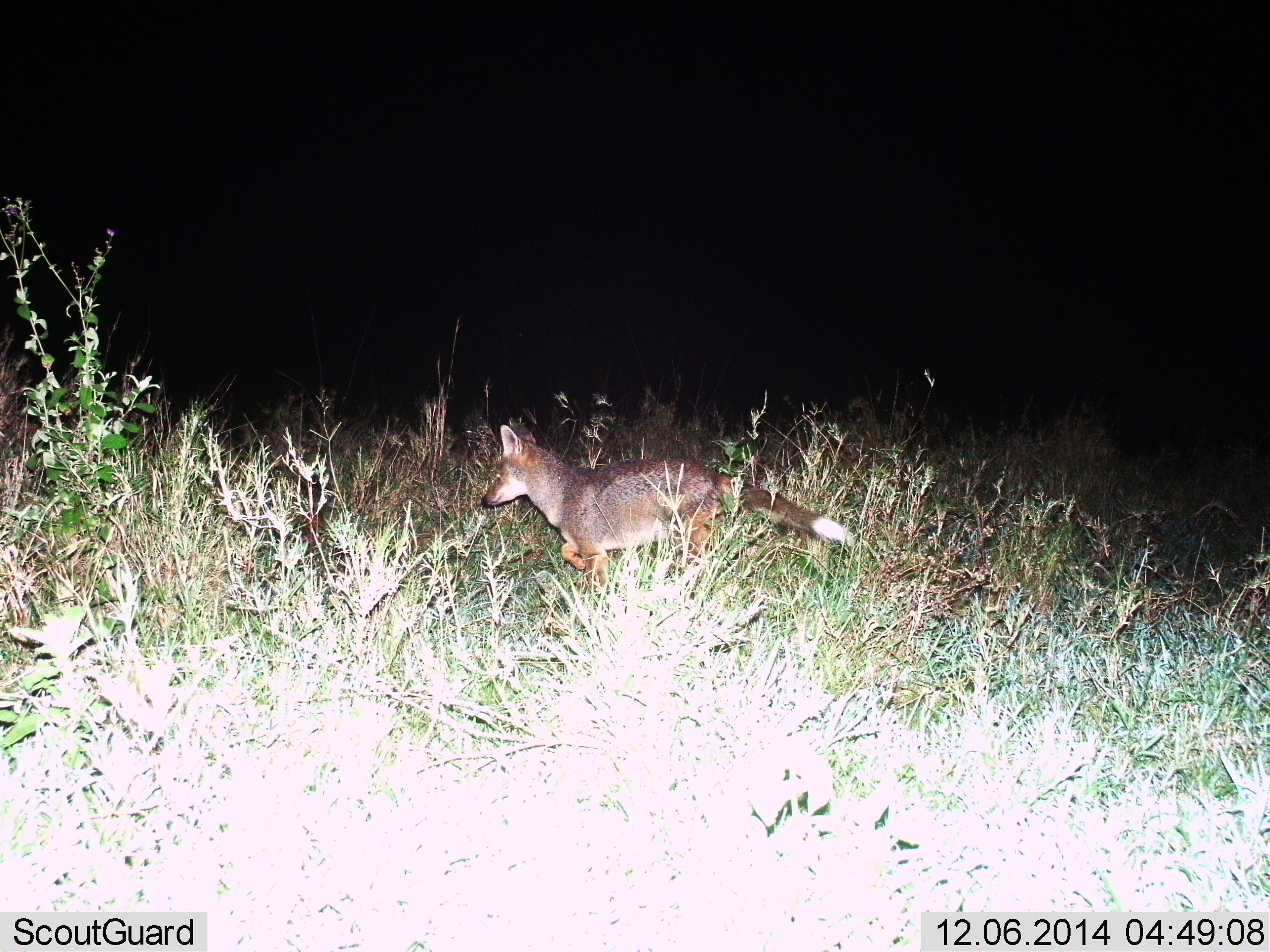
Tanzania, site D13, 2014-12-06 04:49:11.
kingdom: Animalia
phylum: Chordata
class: Mammalia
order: Carnivora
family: Canidae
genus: Lupulella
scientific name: Lupulella mesomelas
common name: black-backed jackal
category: jackal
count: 1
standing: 10%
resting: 0%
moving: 100%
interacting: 0%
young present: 20%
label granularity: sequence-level